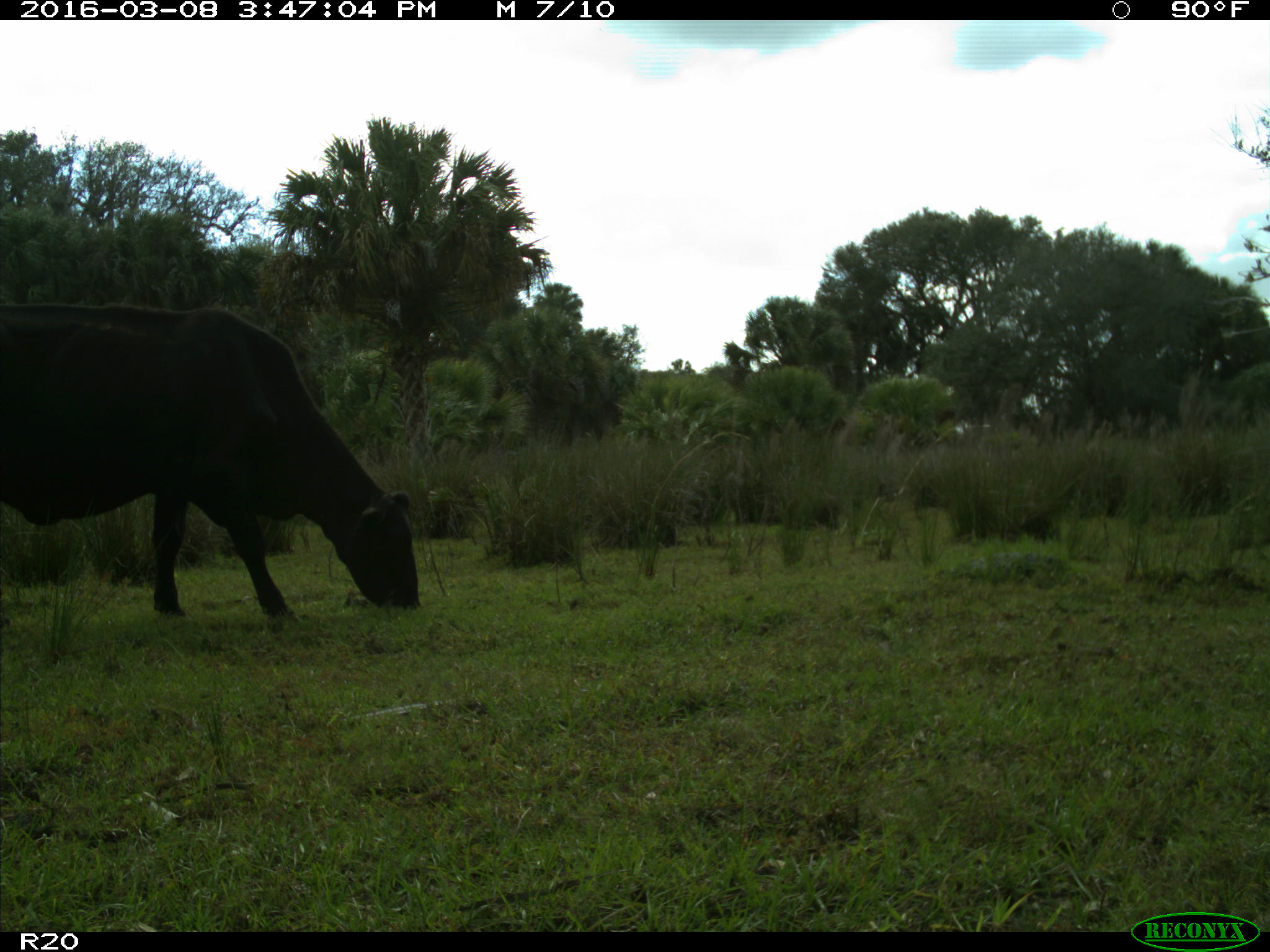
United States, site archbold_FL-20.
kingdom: Animalia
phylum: Chordata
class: Mammalia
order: Artiodactyla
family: Bovidae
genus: Bos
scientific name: Bos taurus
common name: domestic cow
Bos taurus (domestic cow).